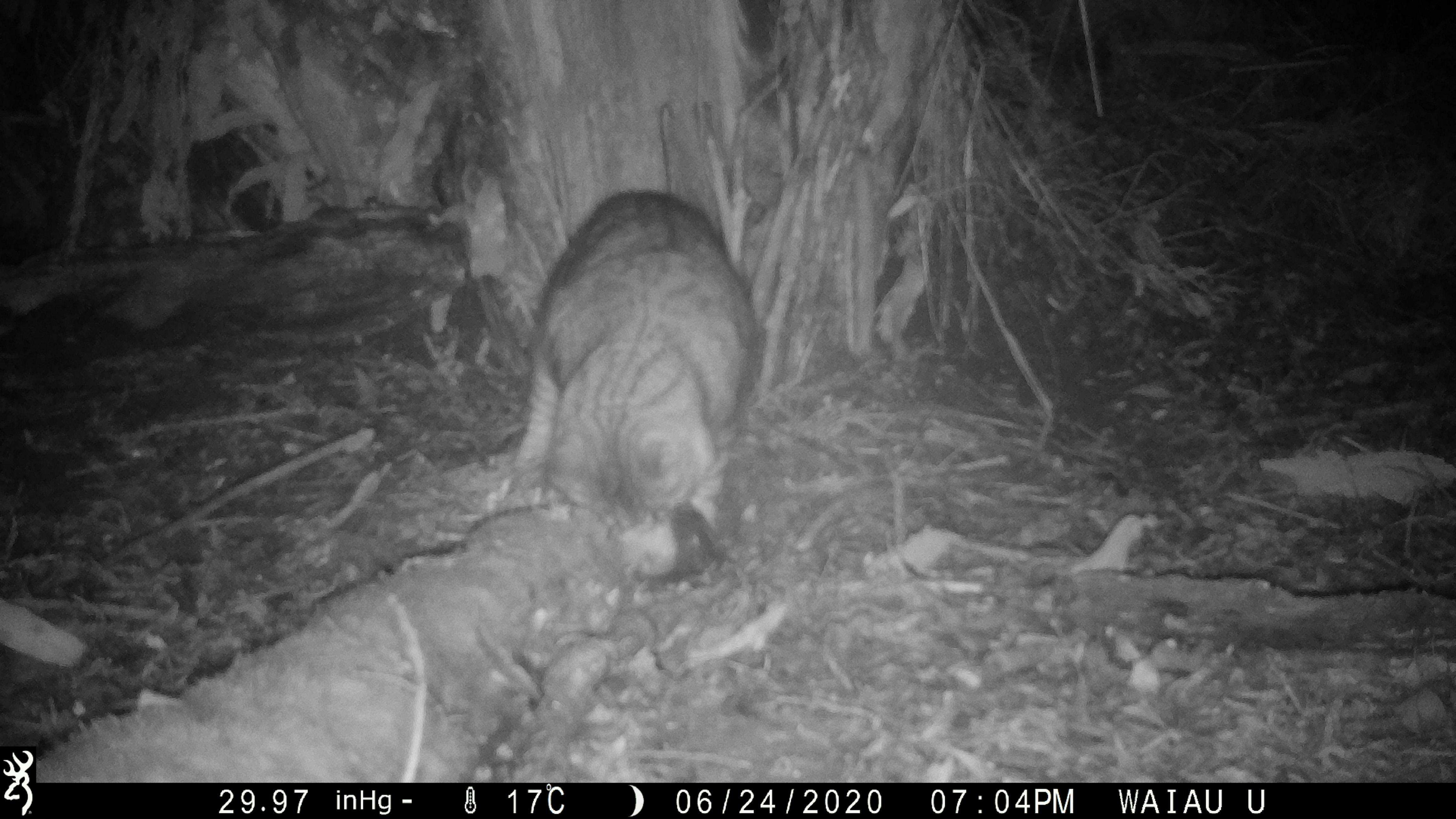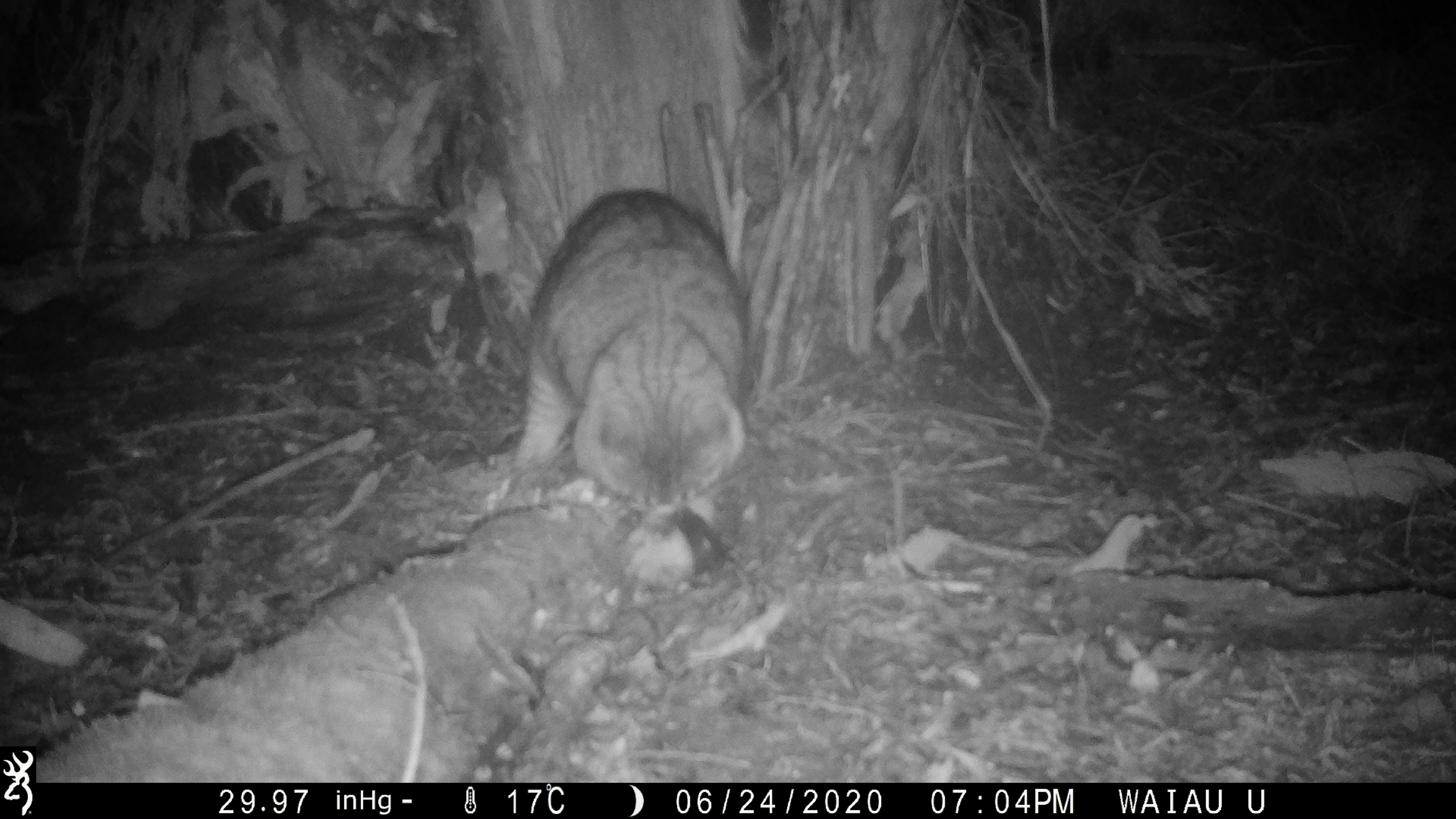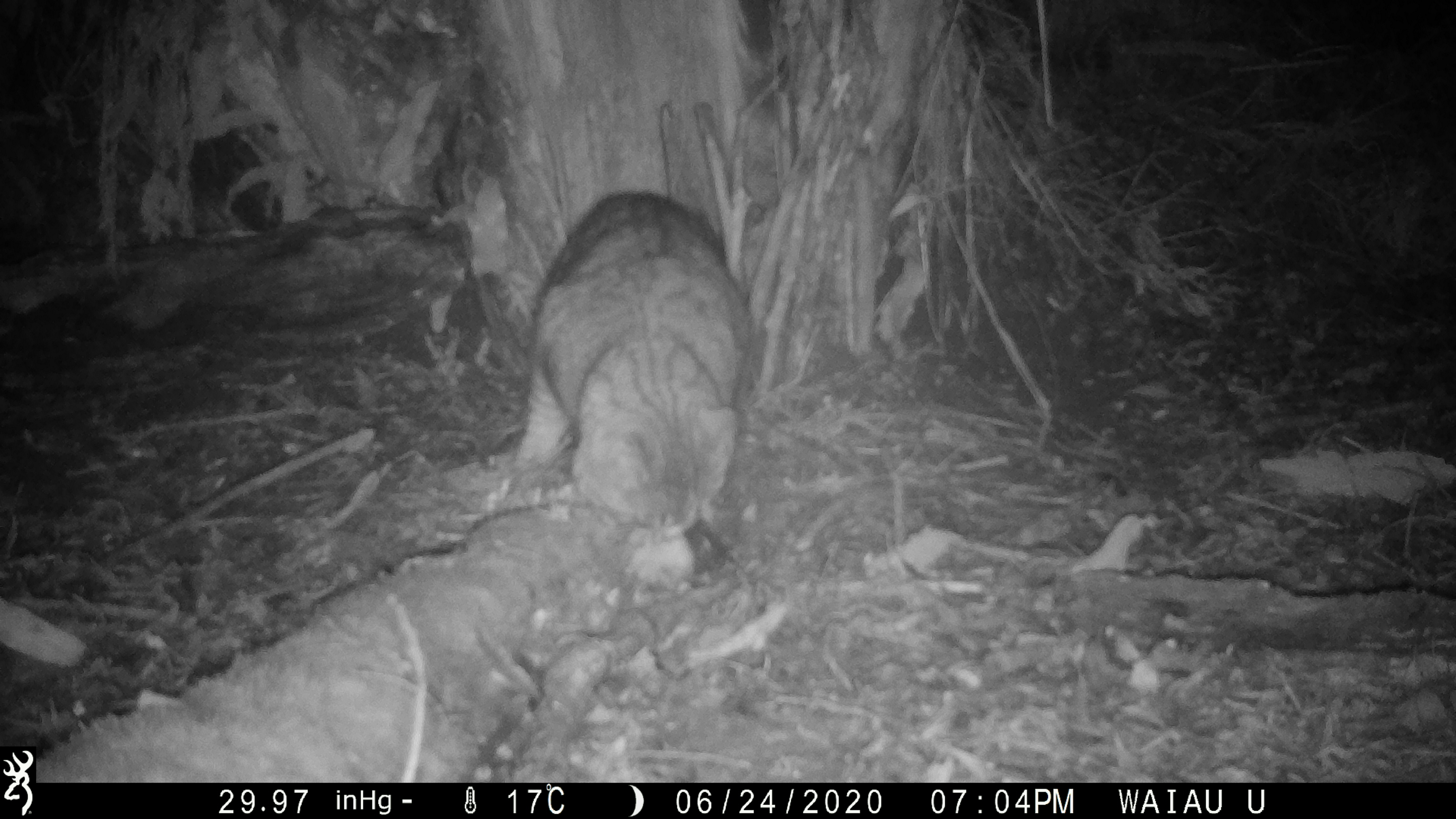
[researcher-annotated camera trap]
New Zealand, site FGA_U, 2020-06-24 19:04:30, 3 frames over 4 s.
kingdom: Animalia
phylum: Chordata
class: Mammalia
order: Carnivora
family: Felidae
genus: Felis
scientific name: Felis catus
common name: domestic cat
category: cat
Cat (domestic cat) (Felis catus).